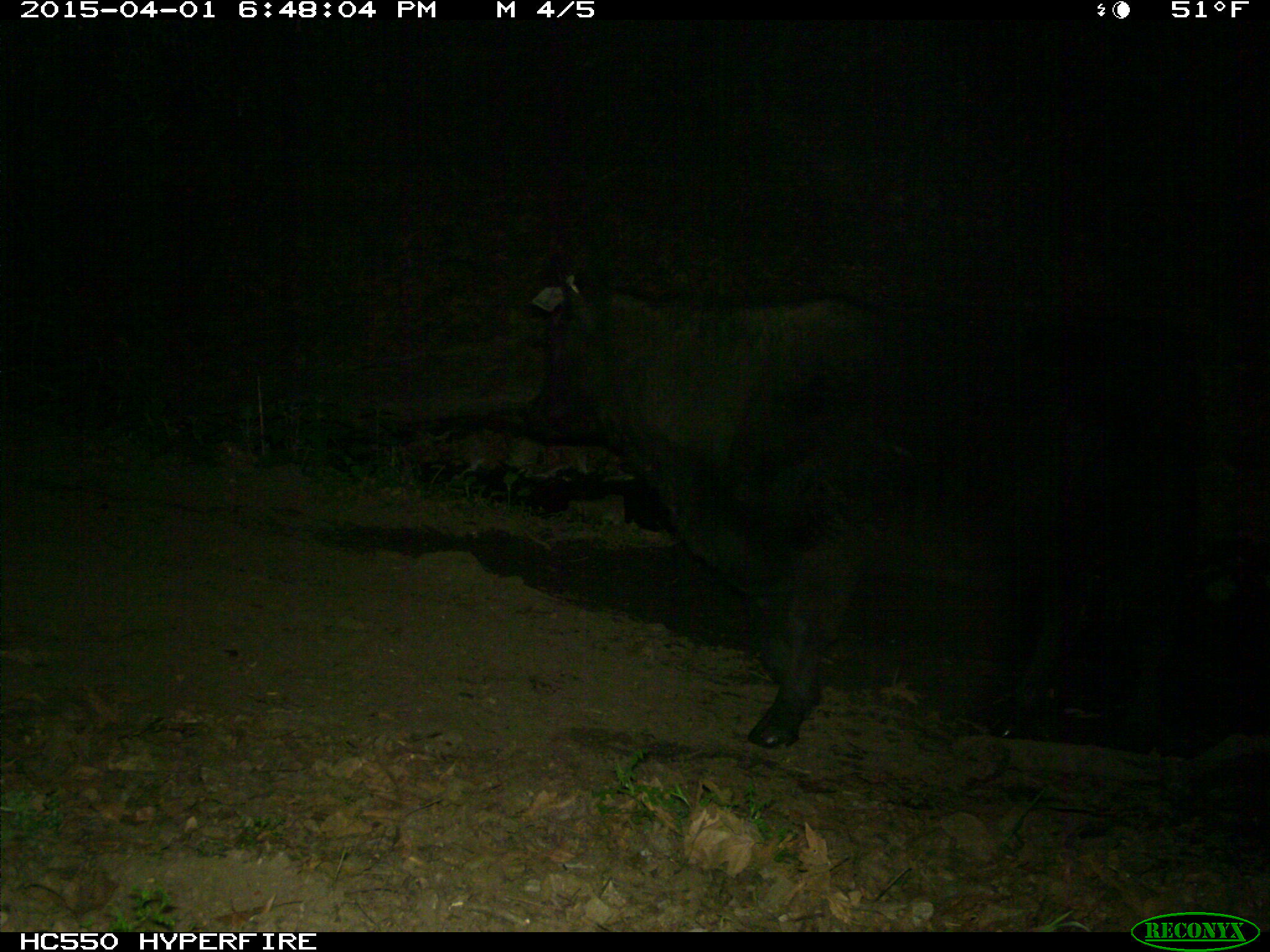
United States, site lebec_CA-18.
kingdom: Animalia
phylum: Chordata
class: Mammalia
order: Artiodactyla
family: Bovidae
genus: Bos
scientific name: Bos taurus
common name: domestic cow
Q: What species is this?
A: Bos taurus (domestic cow).